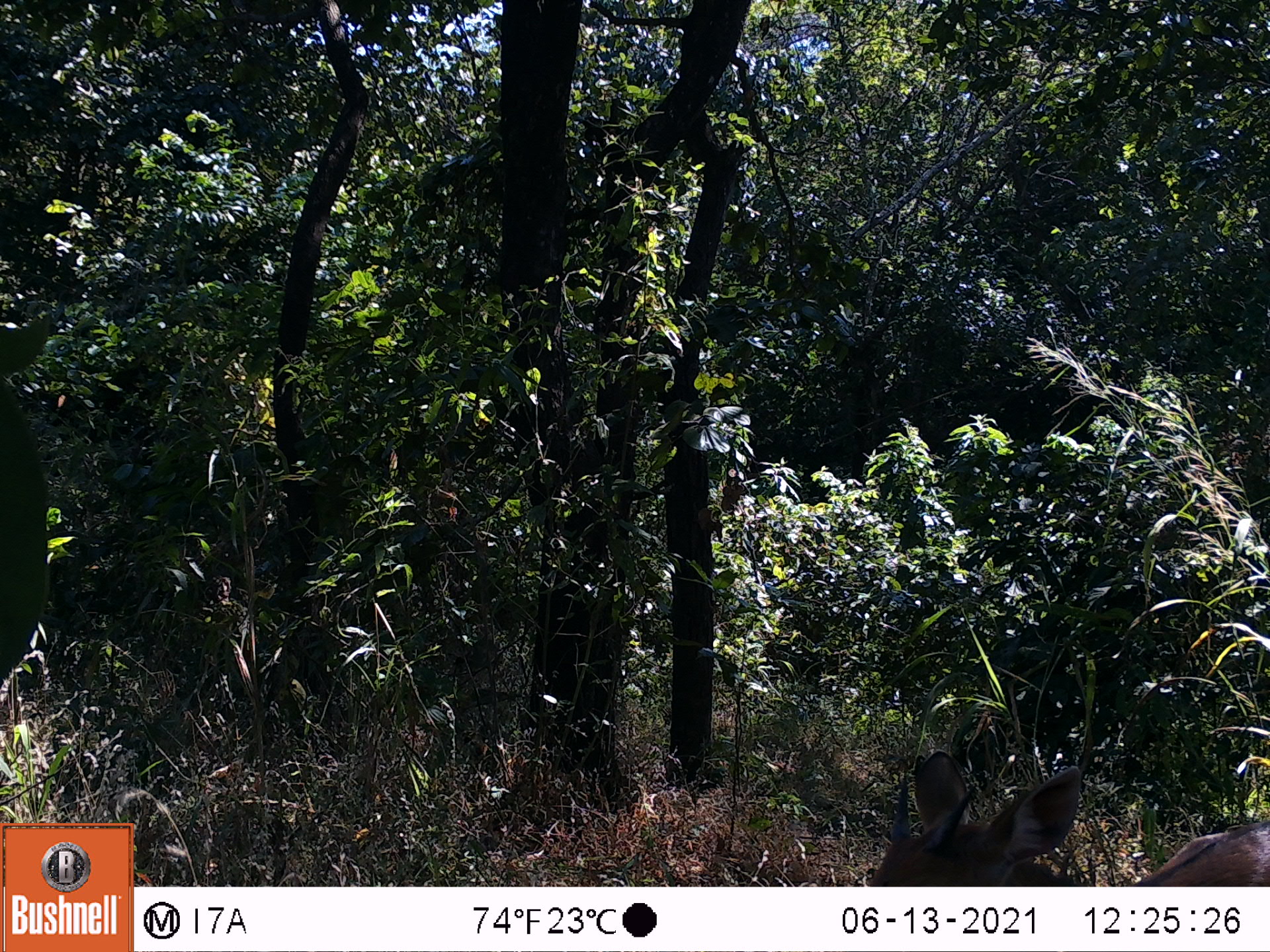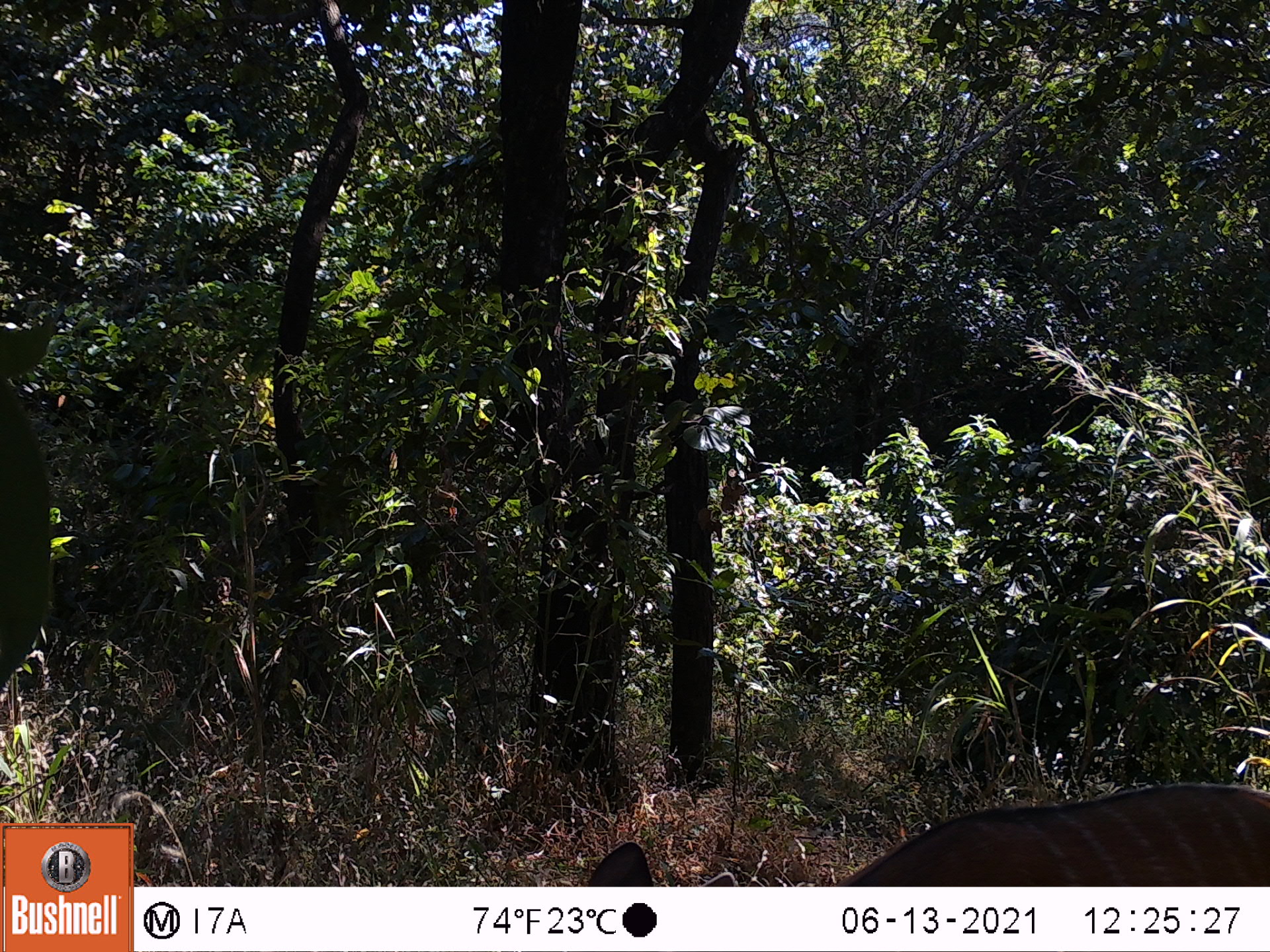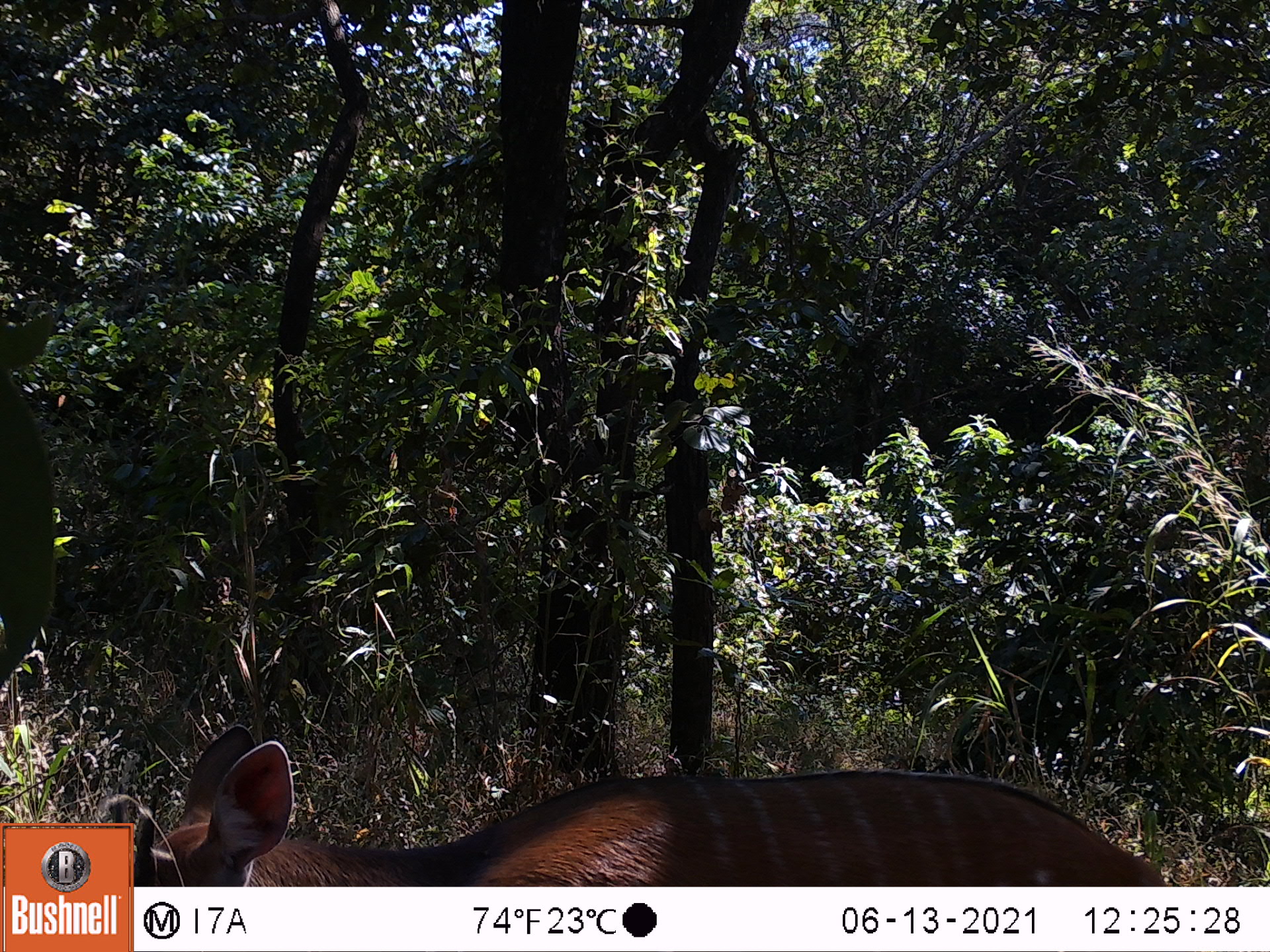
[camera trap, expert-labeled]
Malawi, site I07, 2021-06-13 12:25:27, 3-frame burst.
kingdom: Animalia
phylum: Chordata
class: Mammalia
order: Artiodactyla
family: Bovidae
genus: Tragelaphus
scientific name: Tragelaphus sylvaticus sylvaticus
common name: cape bushbuck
Cape bushbuck (Tragelaphus sylvaticus sylvaticus), count 1.